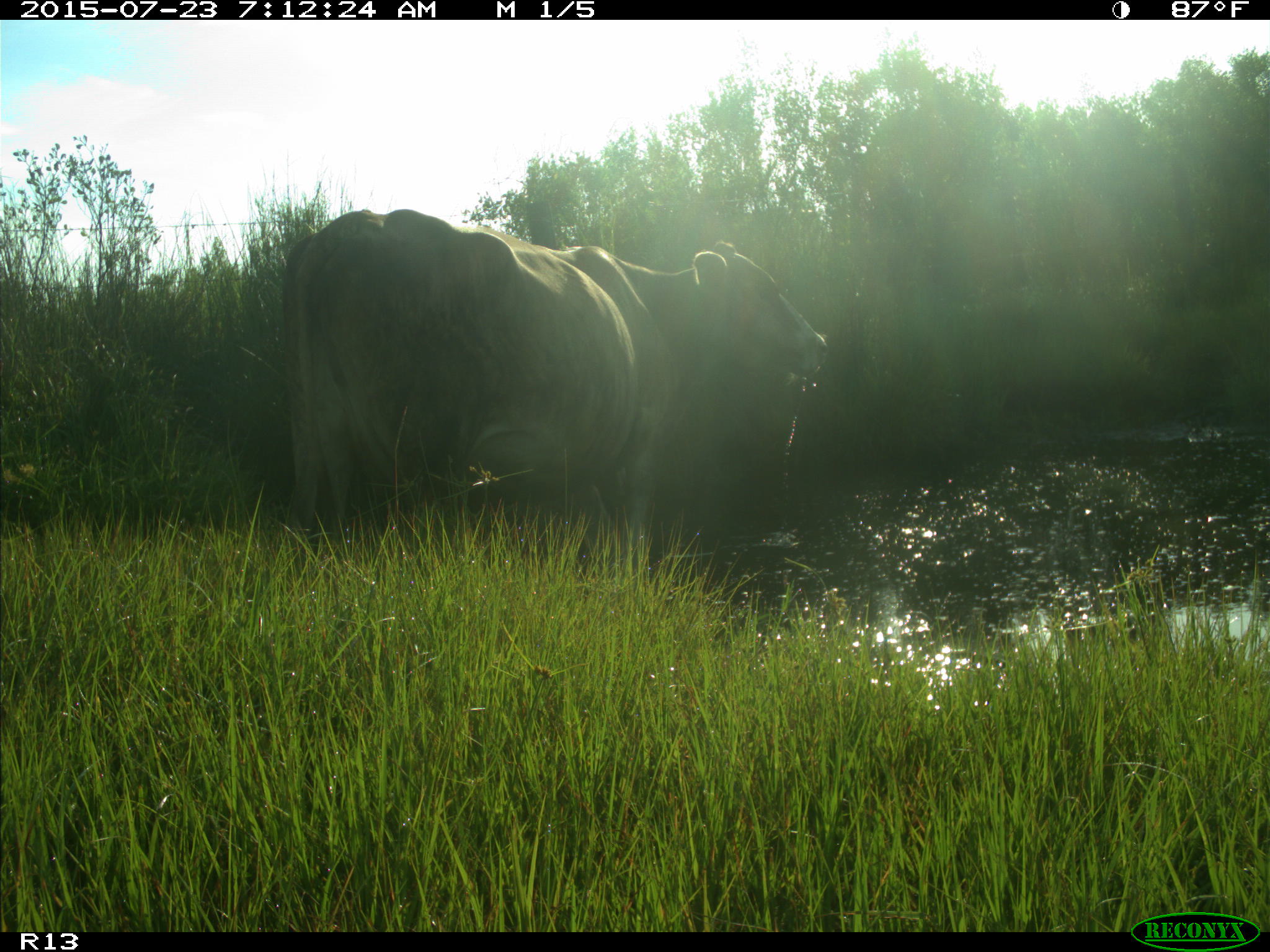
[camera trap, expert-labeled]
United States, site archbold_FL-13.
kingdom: Animalia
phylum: Chordata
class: Mammalia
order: Artiodactyla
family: Bovidae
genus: Bos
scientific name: Bos taurus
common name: domestic cow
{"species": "Bos taurus (domestic cow)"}